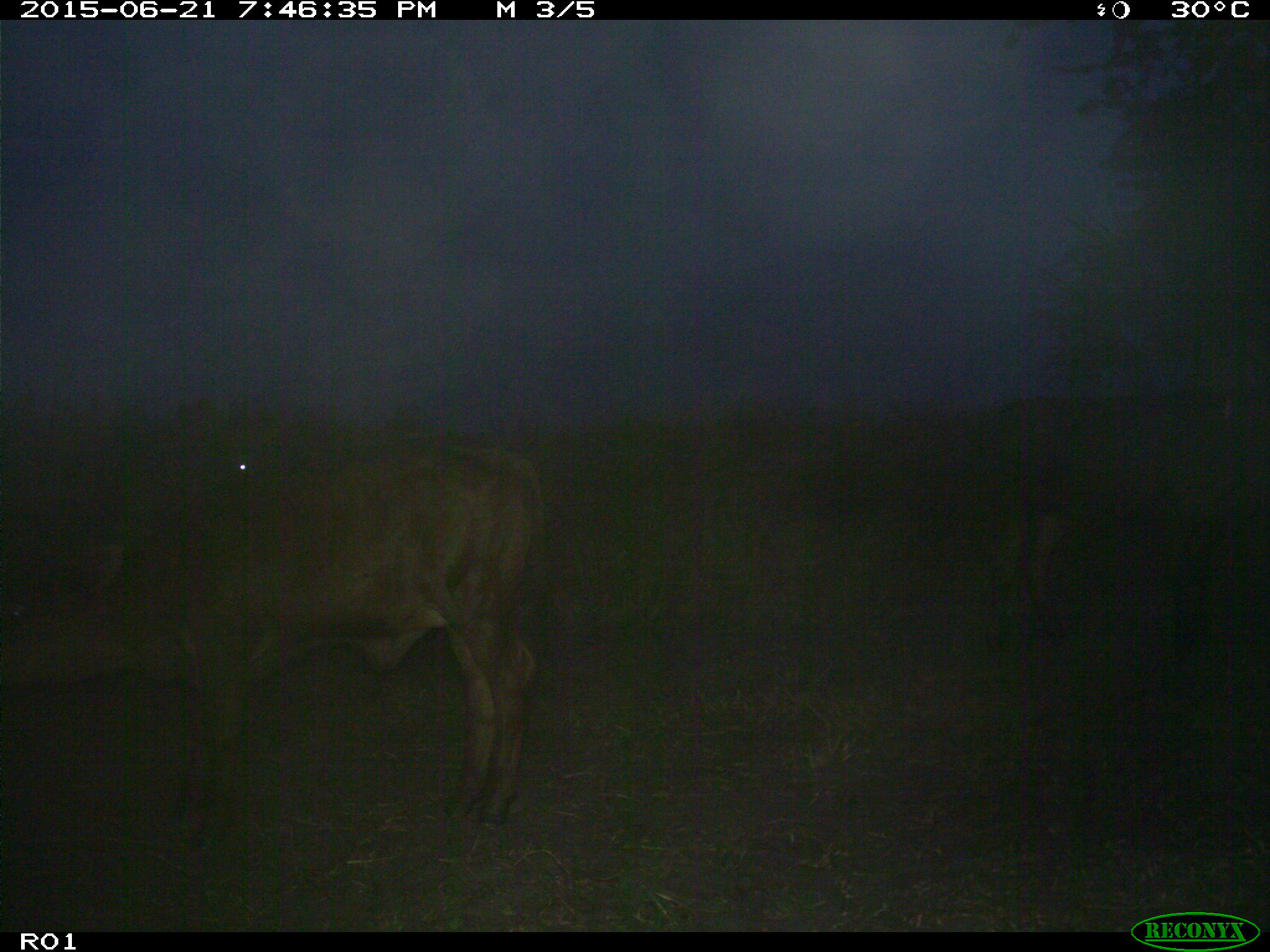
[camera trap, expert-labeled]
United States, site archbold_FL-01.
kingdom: Animalia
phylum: Chordata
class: Mammalia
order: Artiodactyla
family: Bovidae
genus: Bos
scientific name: Bos taurus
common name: domestic cow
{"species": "Bos taurus (domestic cow)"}